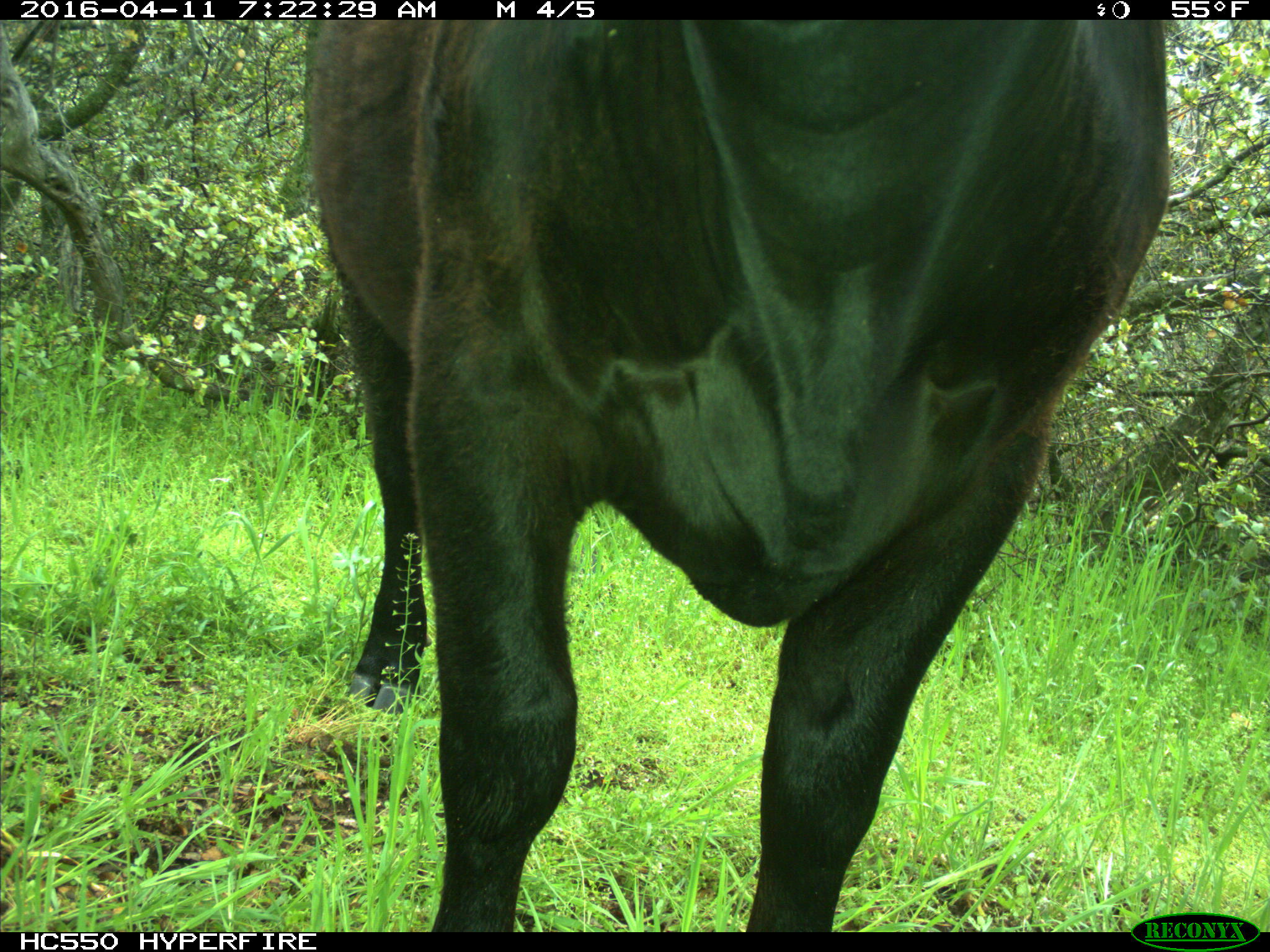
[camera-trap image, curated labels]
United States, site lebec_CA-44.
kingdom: Animalia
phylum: Chordata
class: Mammalia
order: Artiodactyla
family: Bovidae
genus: Bos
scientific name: Bos taurus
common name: domestic cow